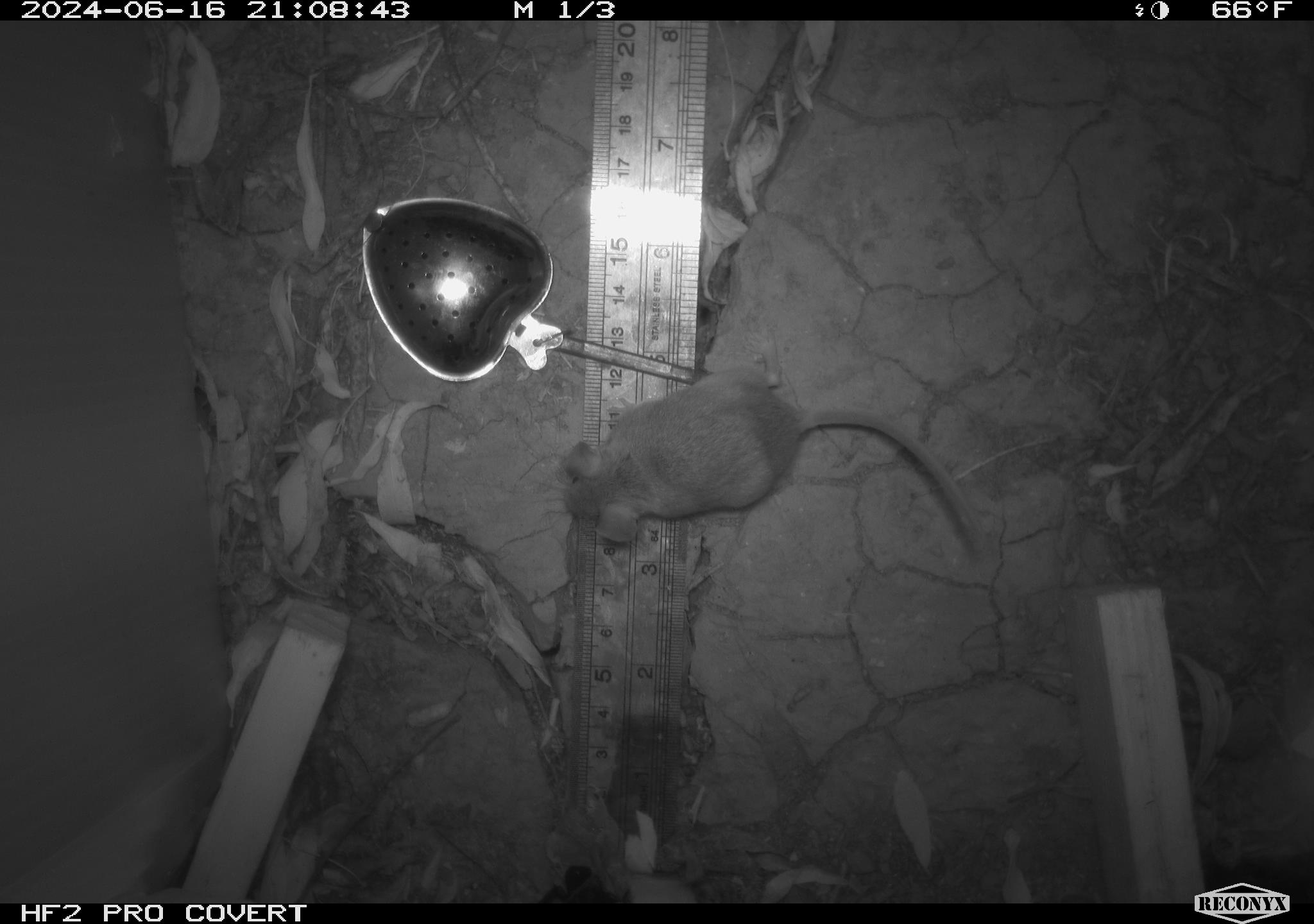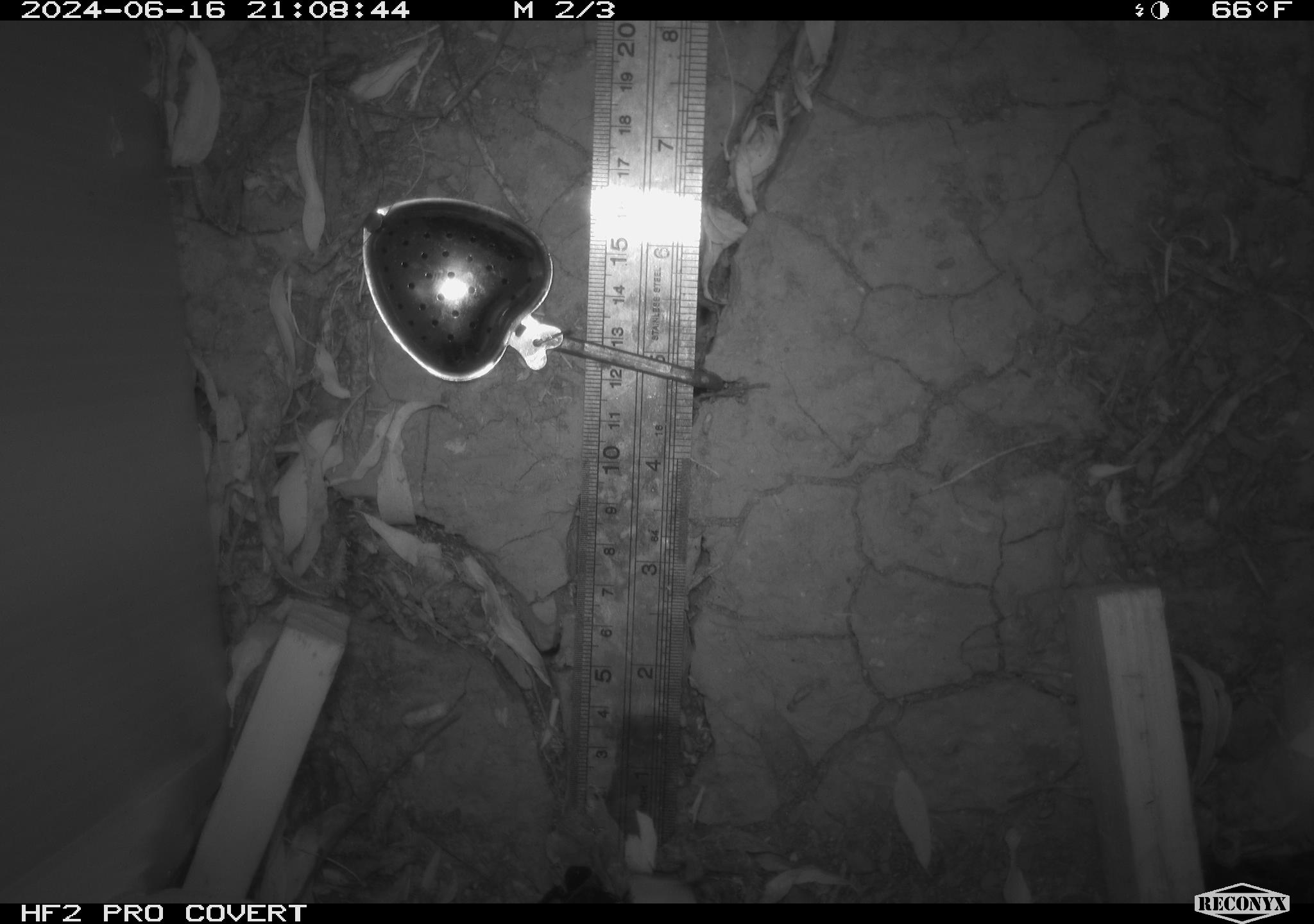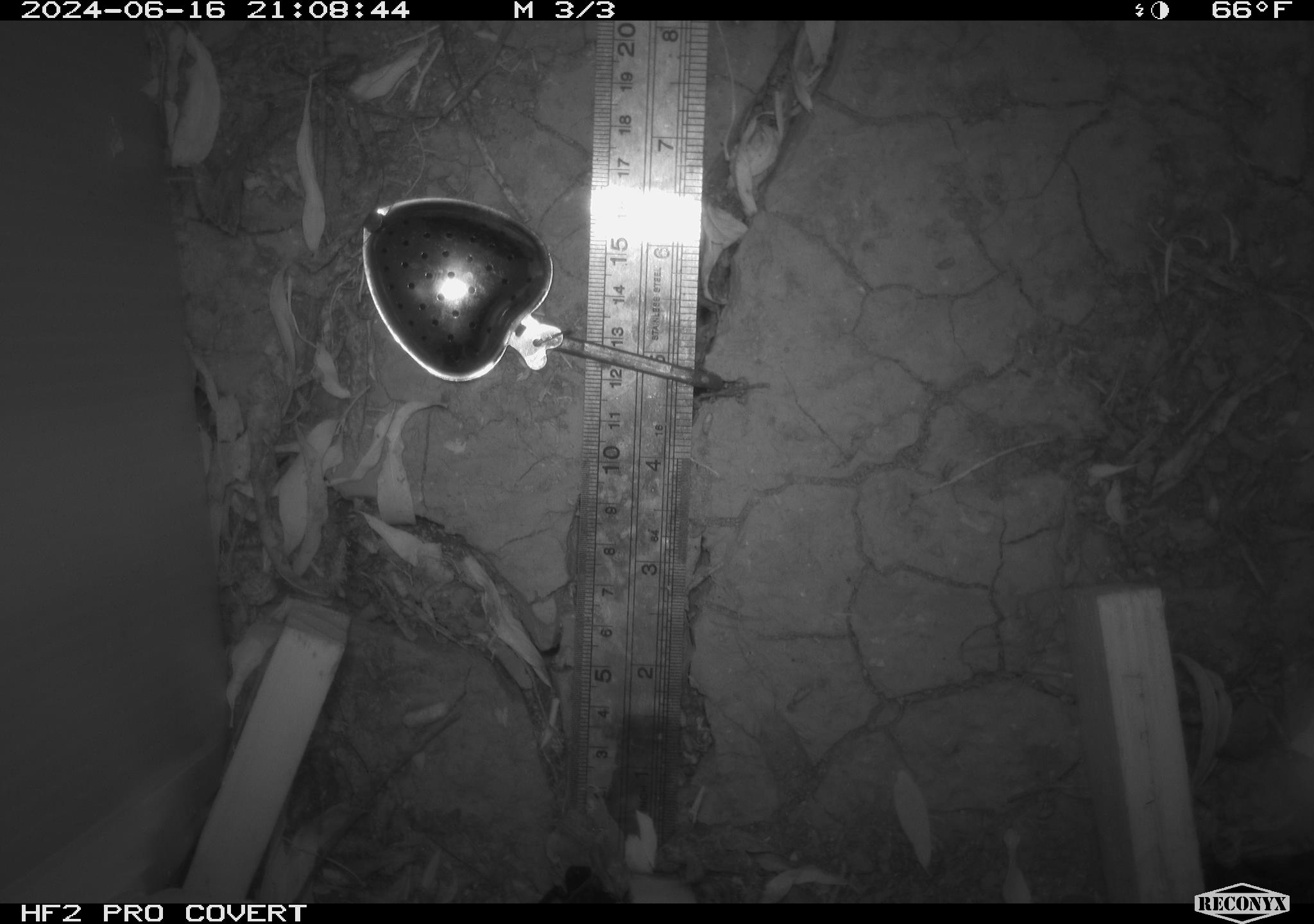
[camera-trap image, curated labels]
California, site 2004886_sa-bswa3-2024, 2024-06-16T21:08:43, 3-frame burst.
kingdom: Animalia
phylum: Chordata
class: Mammalia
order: Rodentia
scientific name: Rodentia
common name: mouse species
Mouse species (Rodentia).